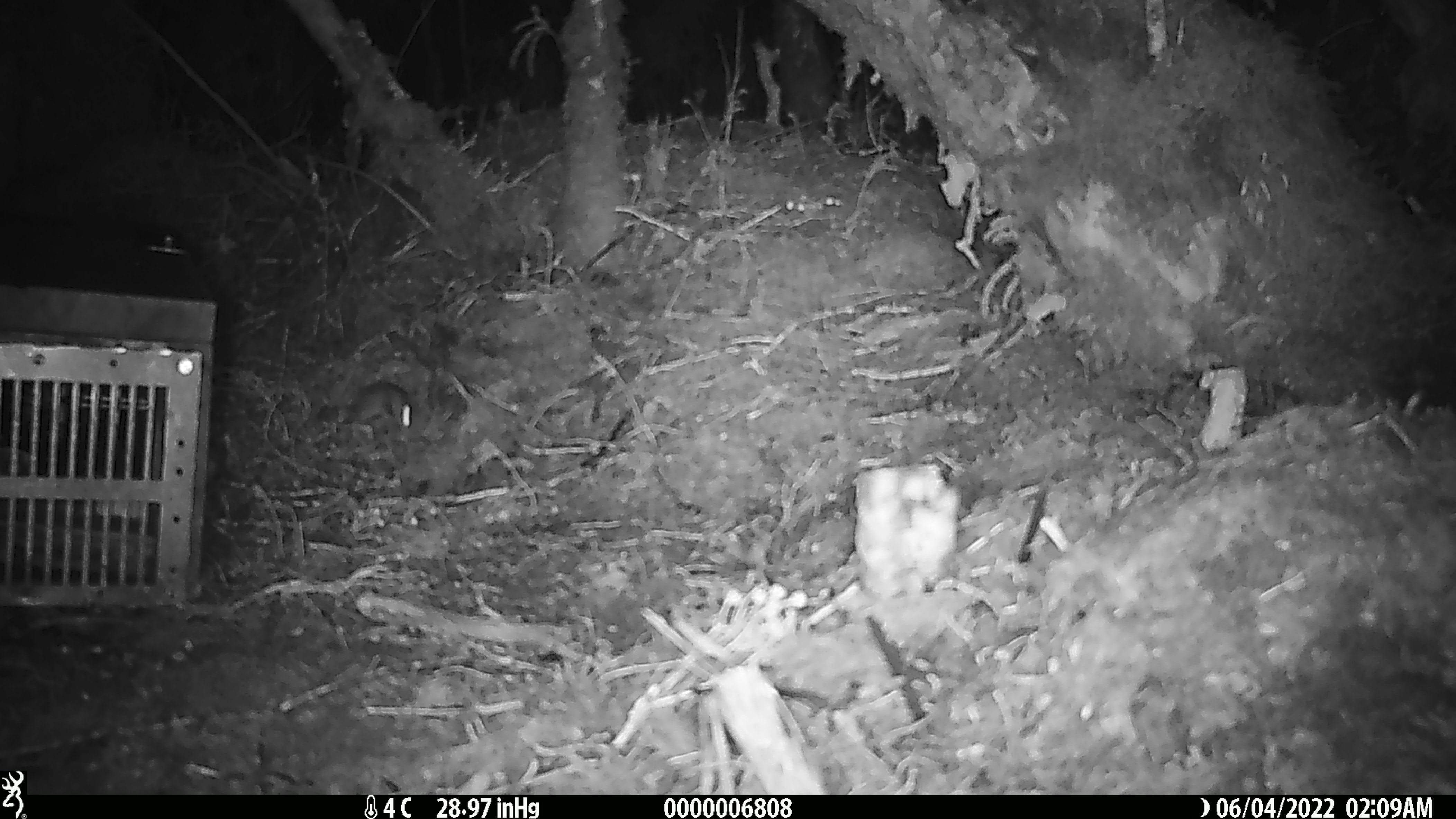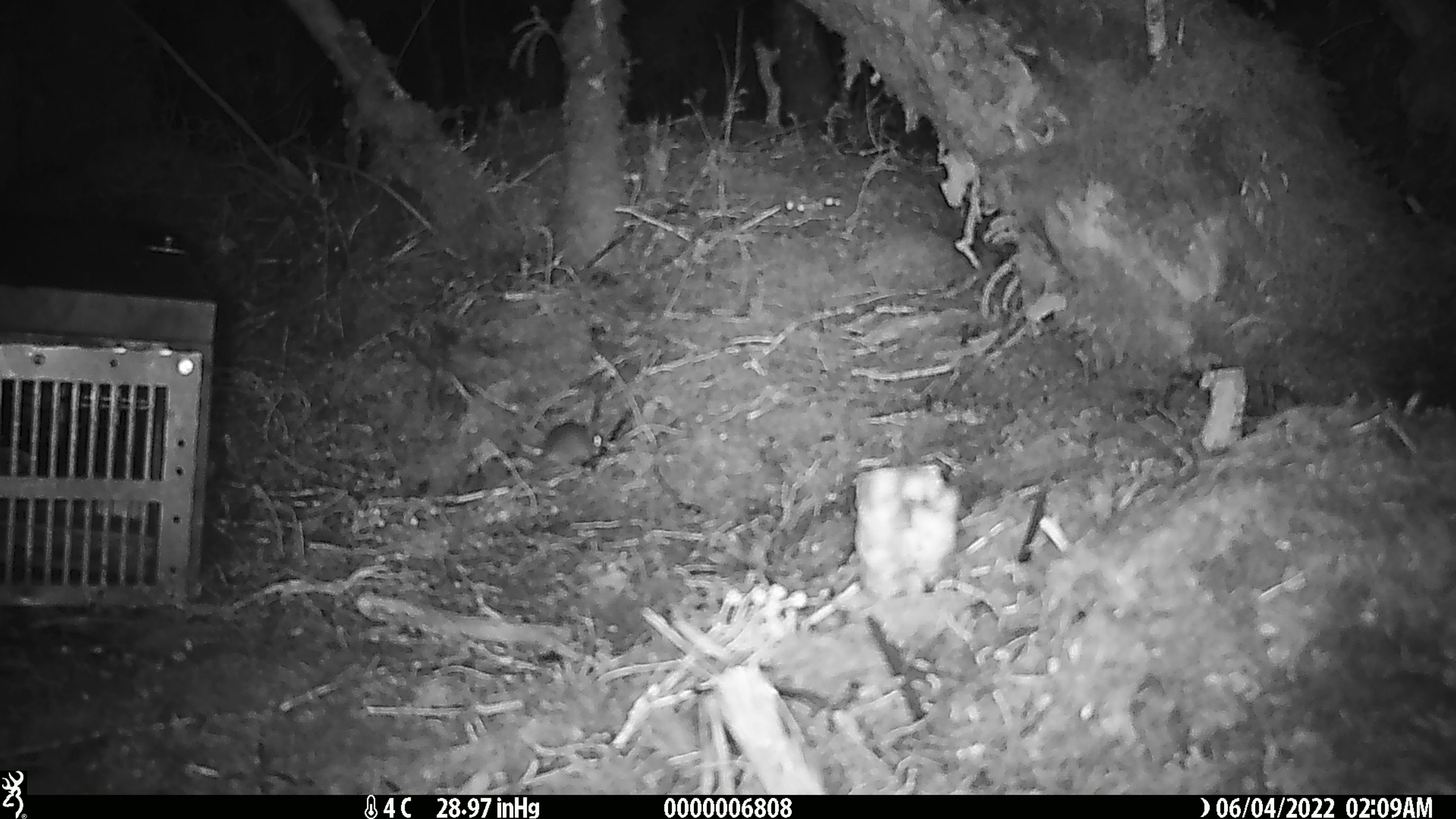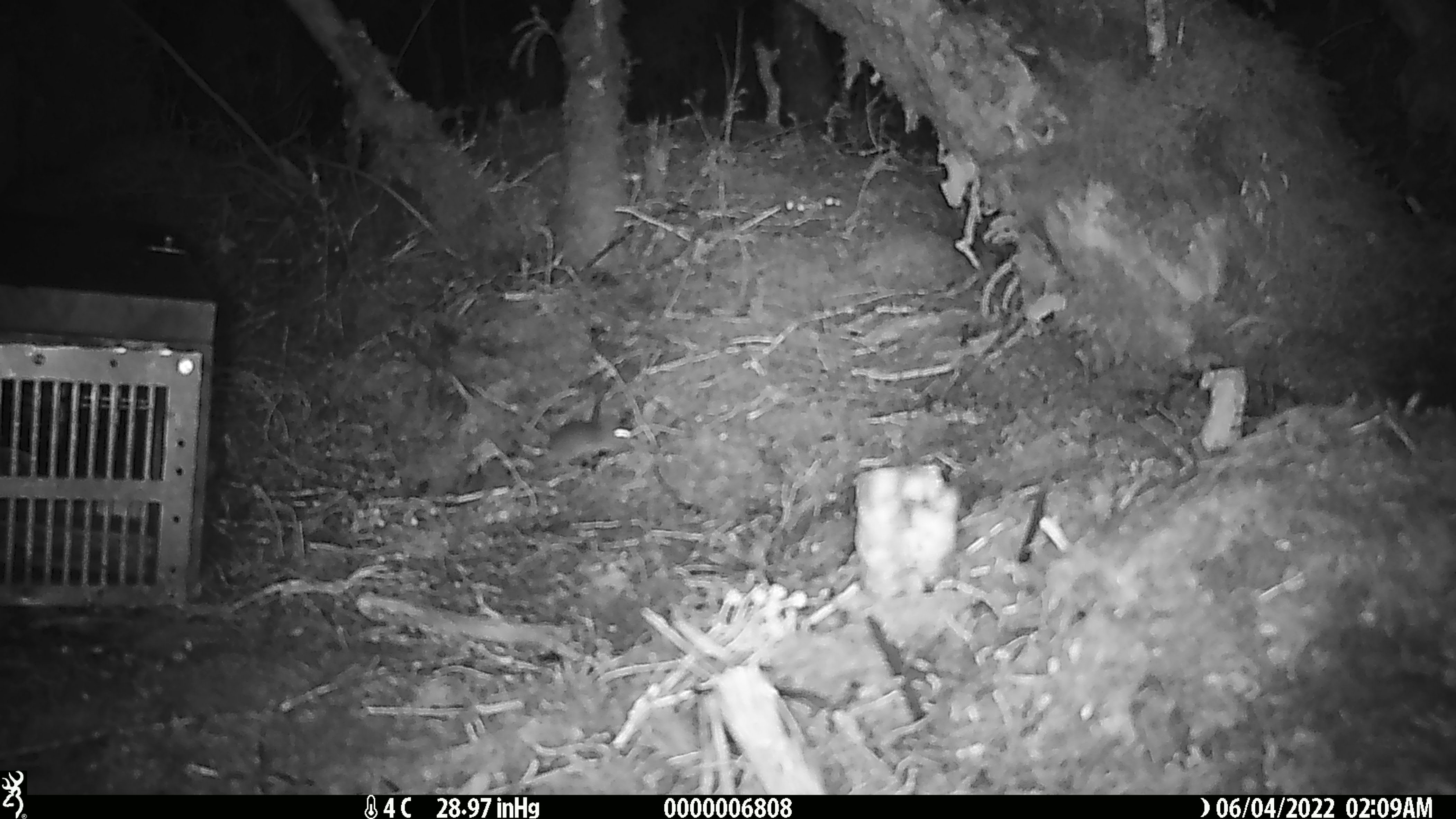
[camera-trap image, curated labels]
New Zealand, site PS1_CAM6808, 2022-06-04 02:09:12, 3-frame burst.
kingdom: Animalia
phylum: Chordata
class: Mammalia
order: Rodentia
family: Muridae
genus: Mus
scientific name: Mus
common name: mouse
Mouse (Mus).